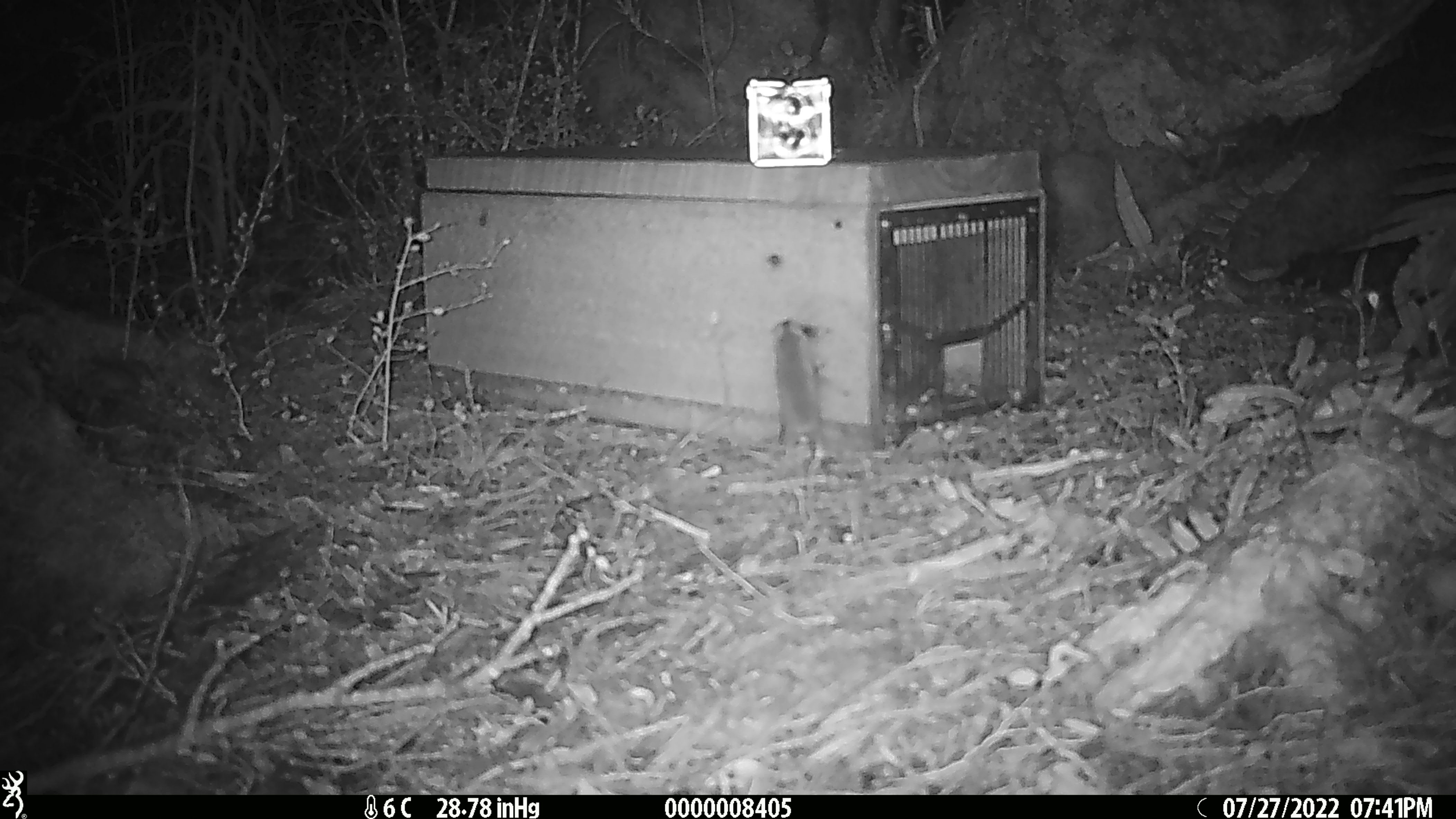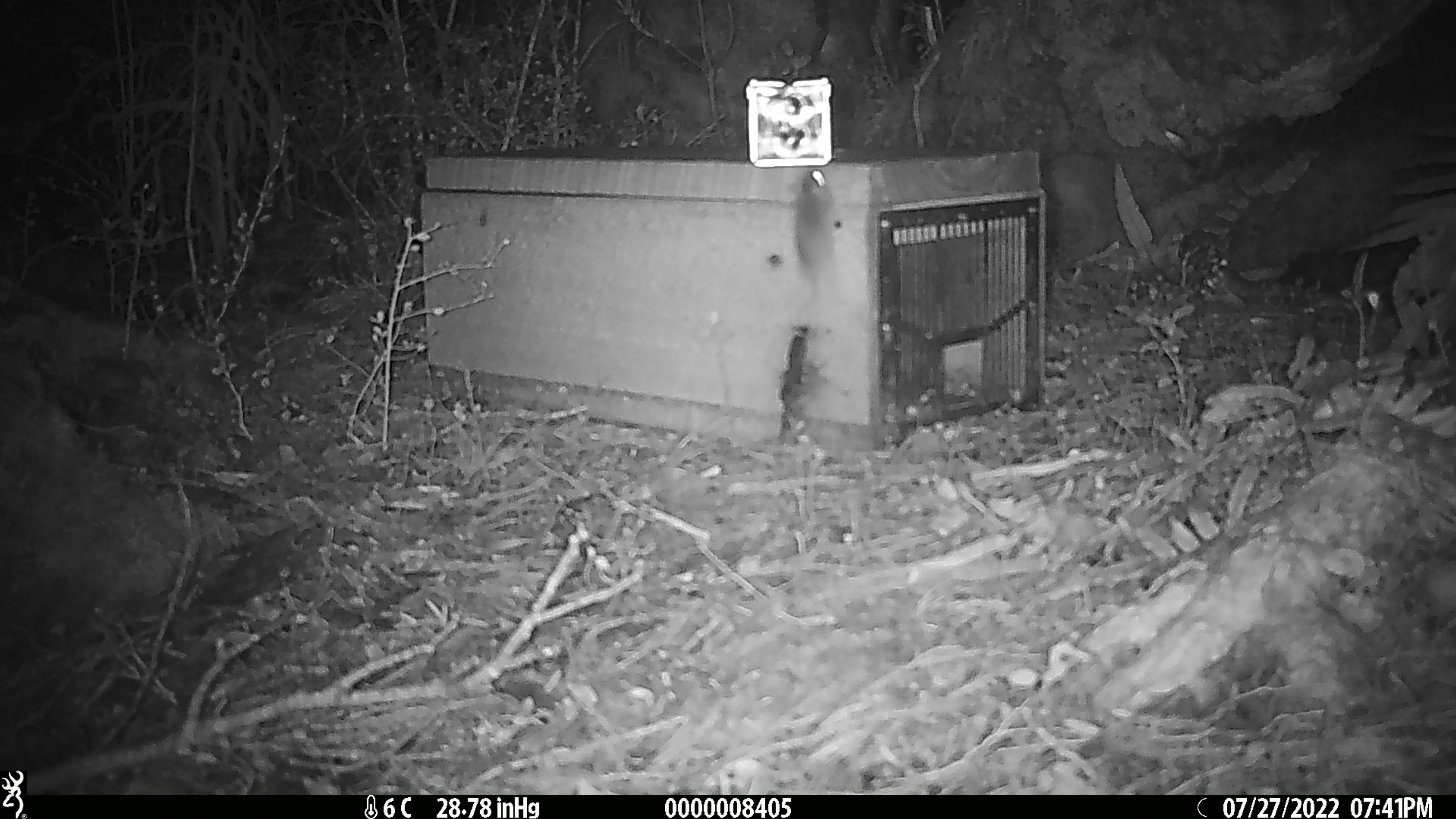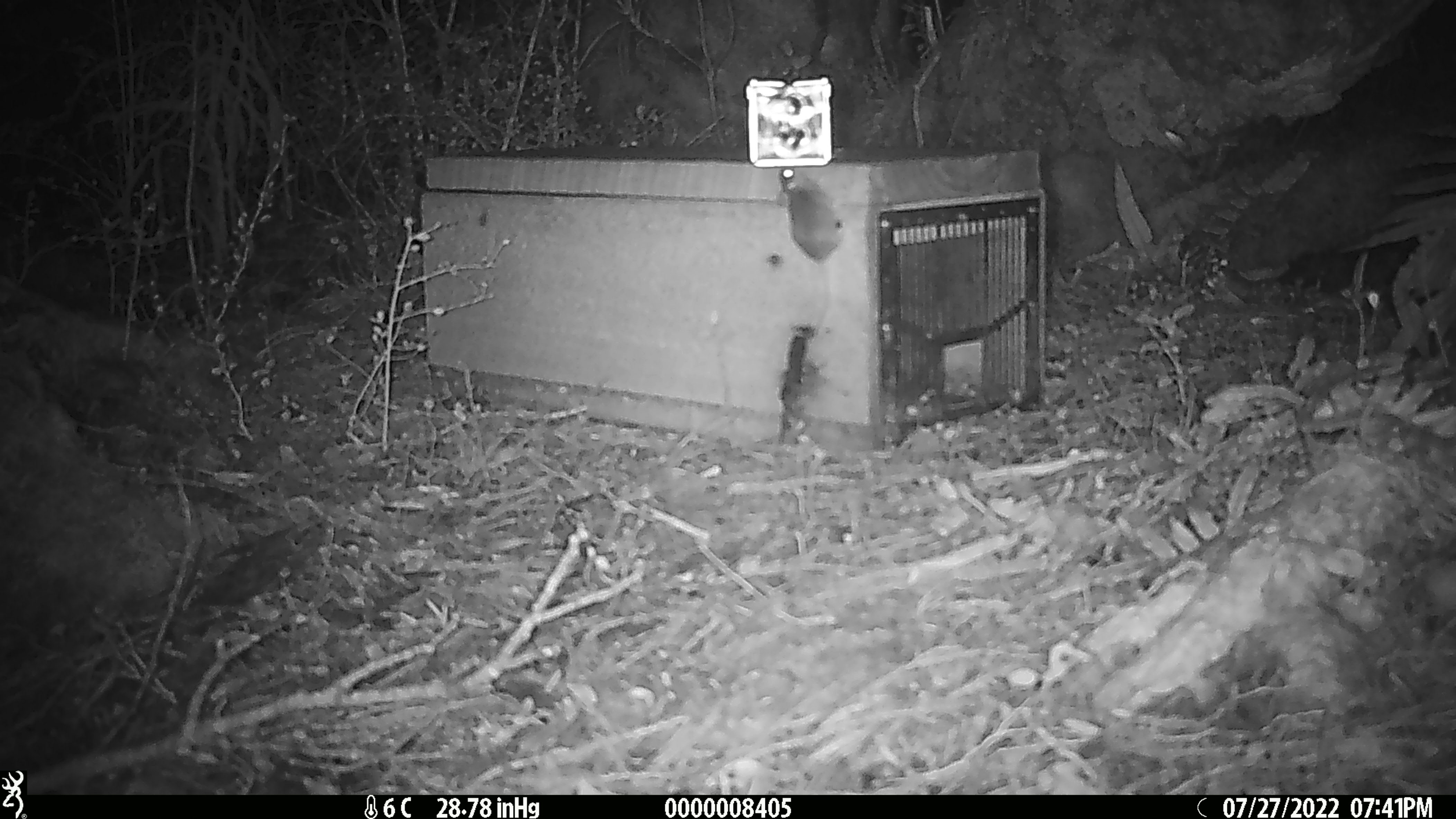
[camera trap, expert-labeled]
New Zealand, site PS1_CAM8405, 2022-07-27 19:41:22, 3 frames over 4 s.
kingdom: Animalia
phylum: Chordata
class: Mammalia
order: Rodentia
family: Muridae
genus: Mus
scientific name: Mus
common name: mouse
Mouse (Mus).